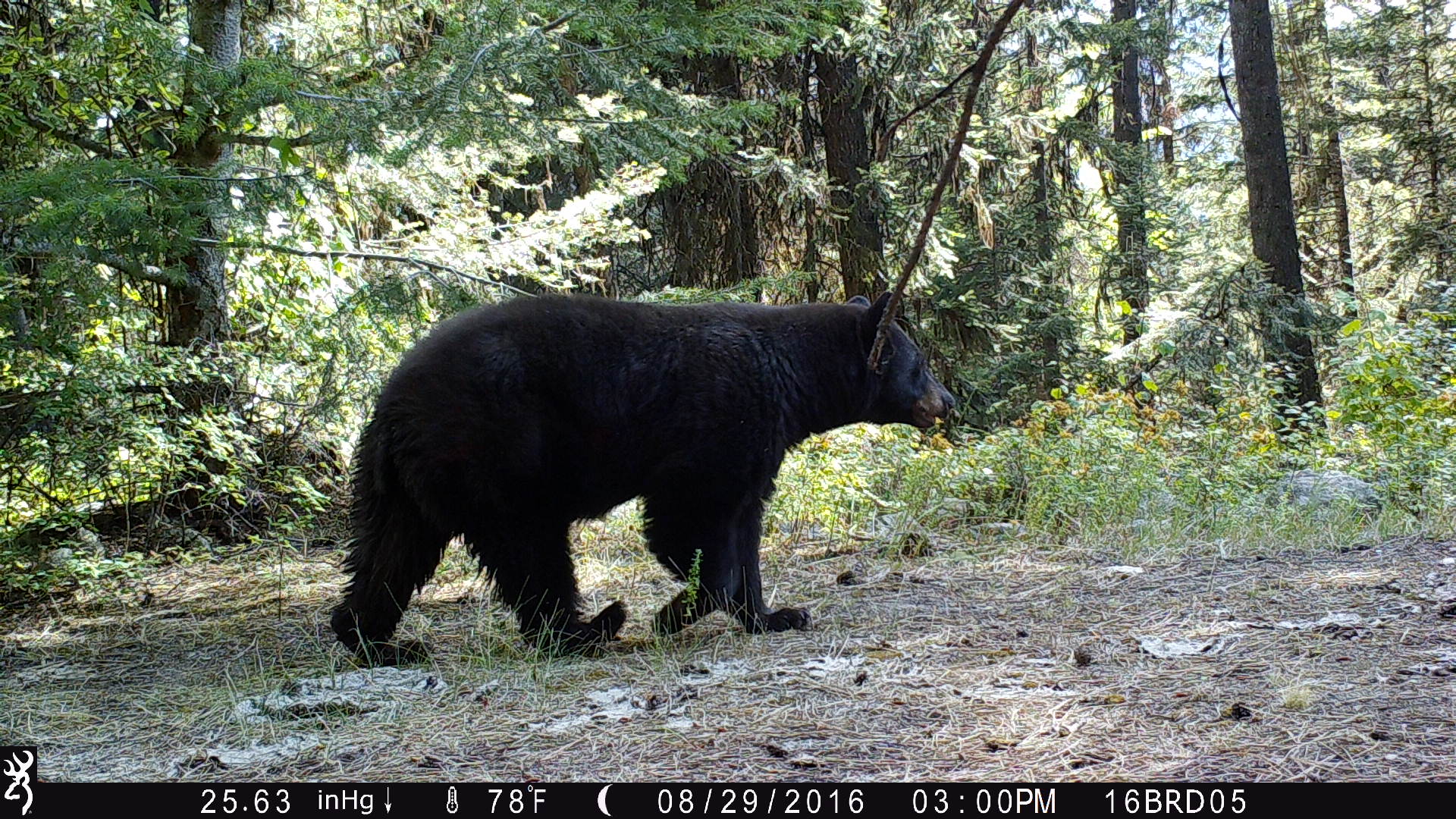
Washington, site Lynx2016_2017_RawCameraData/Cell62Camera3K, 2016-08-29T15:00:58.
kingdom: Animalia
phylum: Chordata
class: Mammalia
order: Carnivora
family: Ursidae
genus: Ursus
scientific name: Ursus americanus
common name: american black bear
Ursus americanus (american black bear). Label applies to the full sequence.